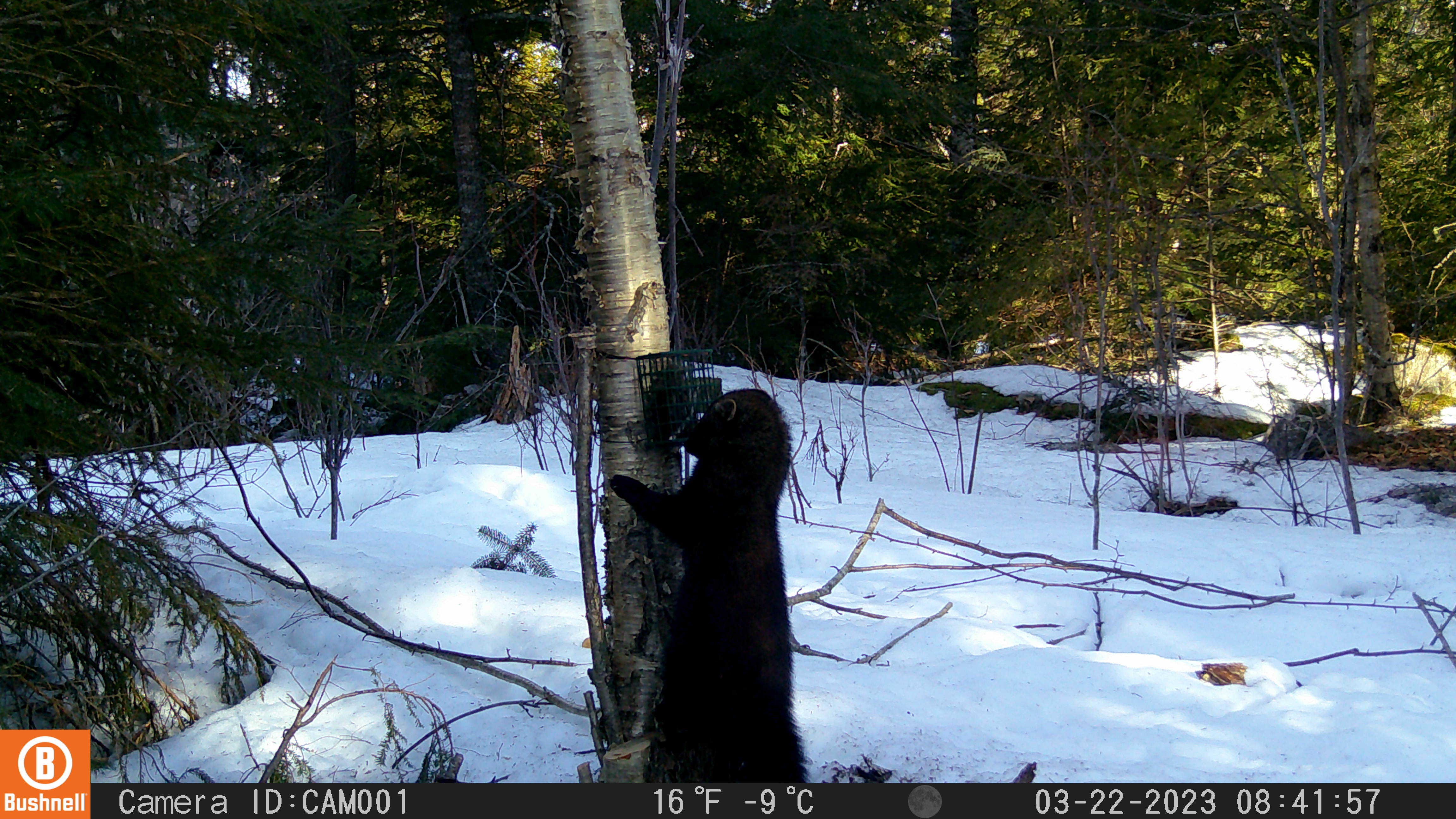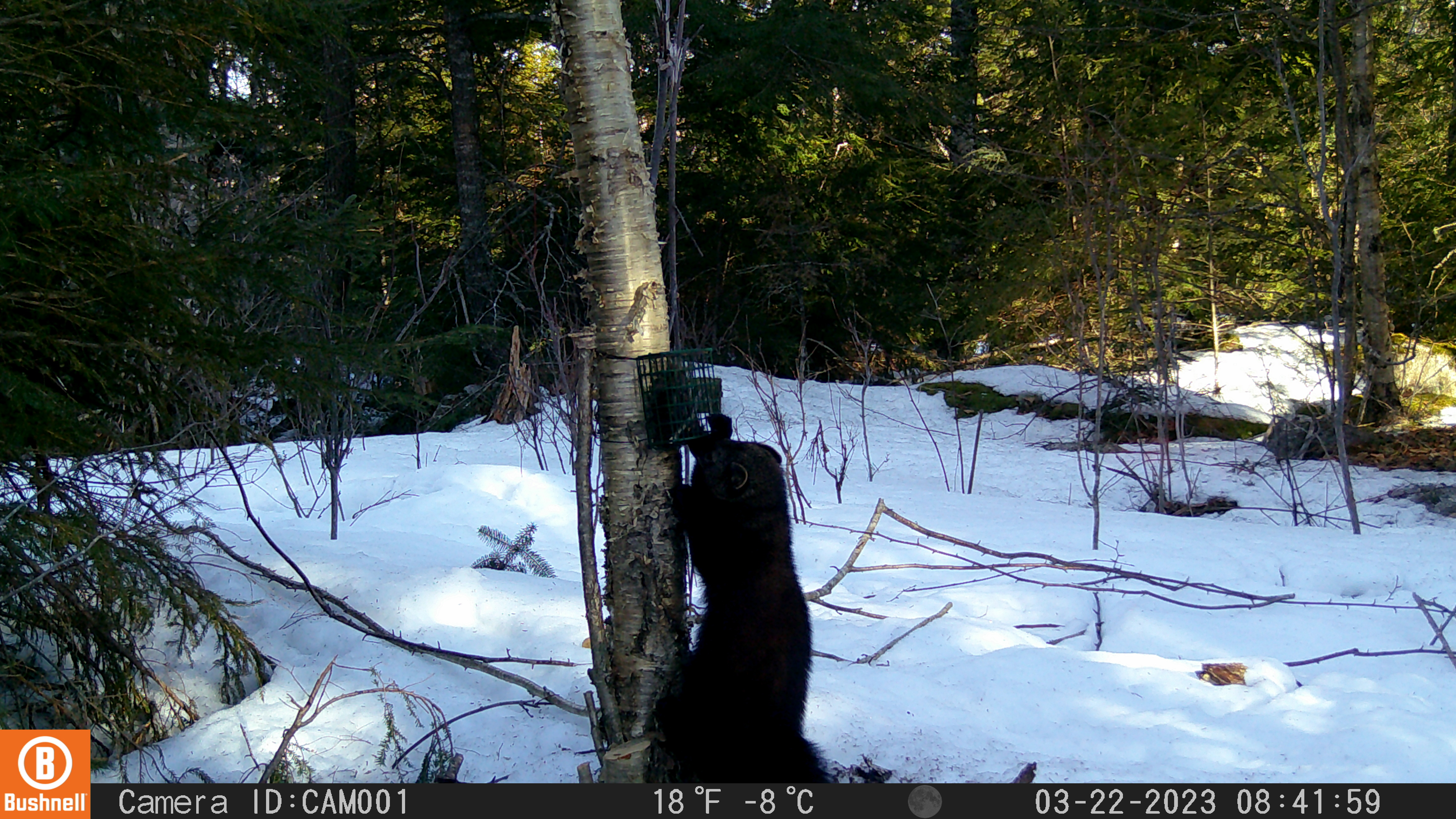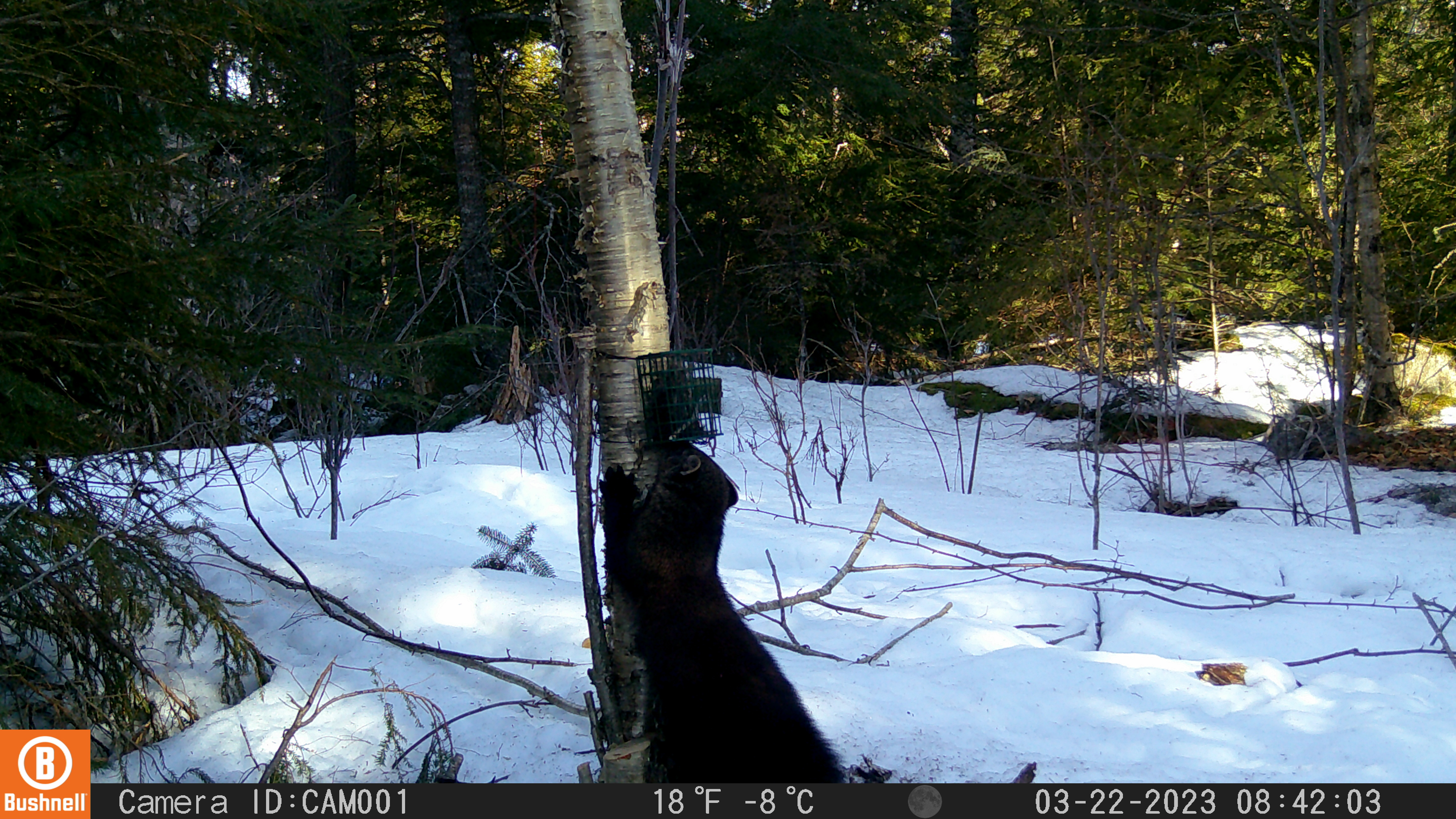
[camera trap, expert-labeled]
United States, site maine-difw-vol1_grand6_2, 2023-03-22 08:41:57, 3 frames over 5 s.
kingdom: Animalia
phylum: Chordata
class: Mammalia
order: Carnivora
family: Mustelidae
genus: Pekania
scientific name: Pekania pennanti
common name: fisher